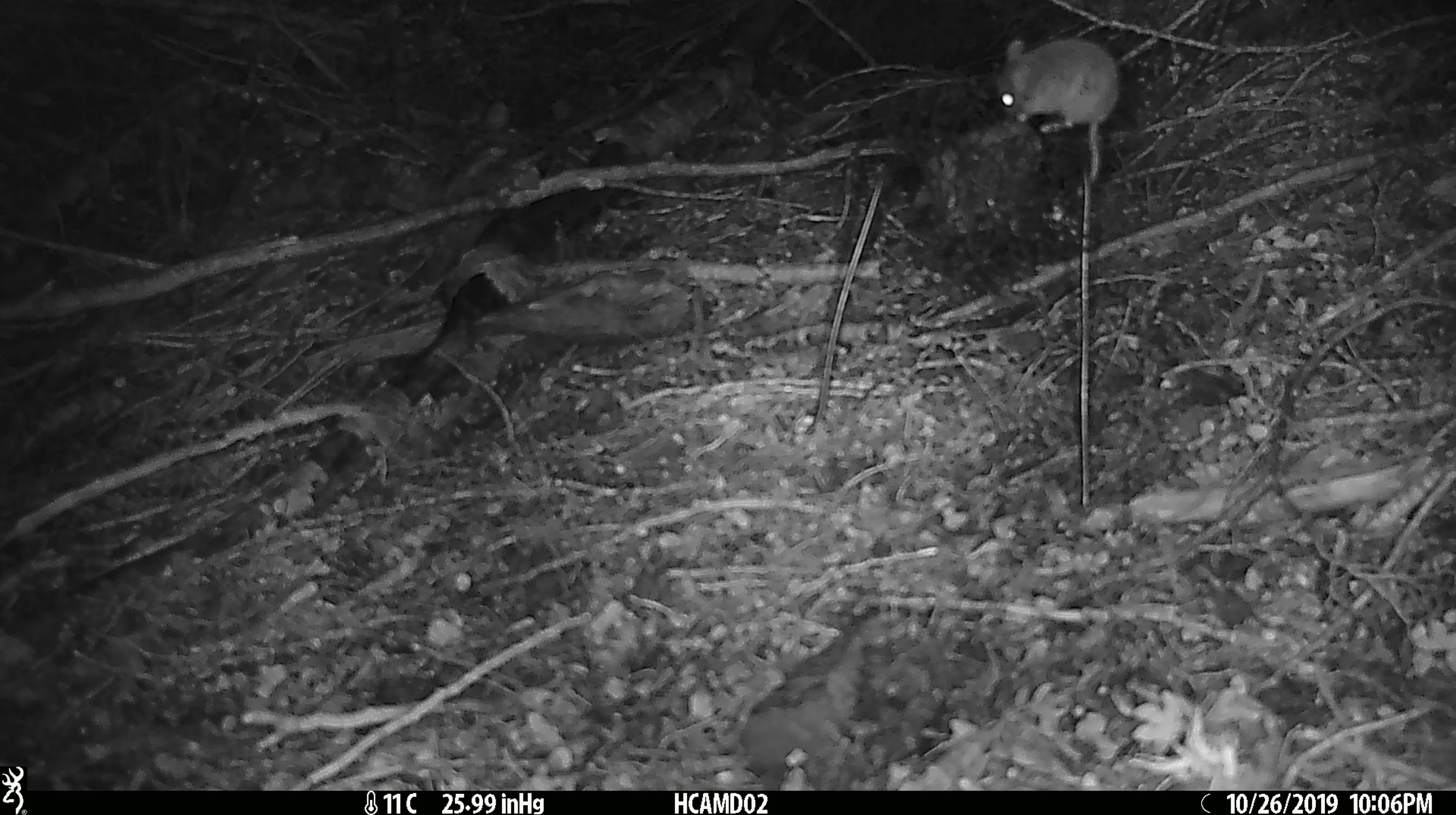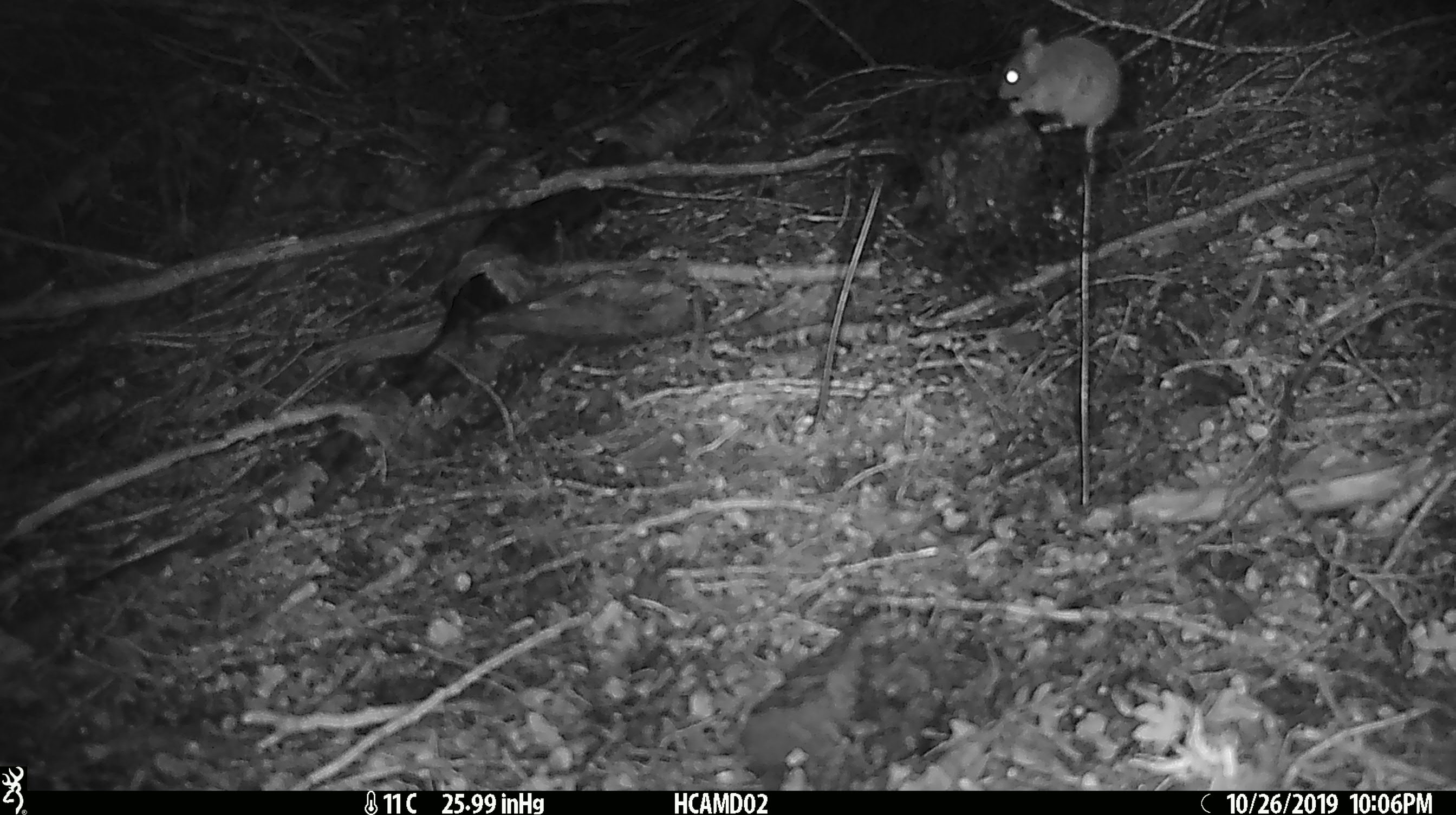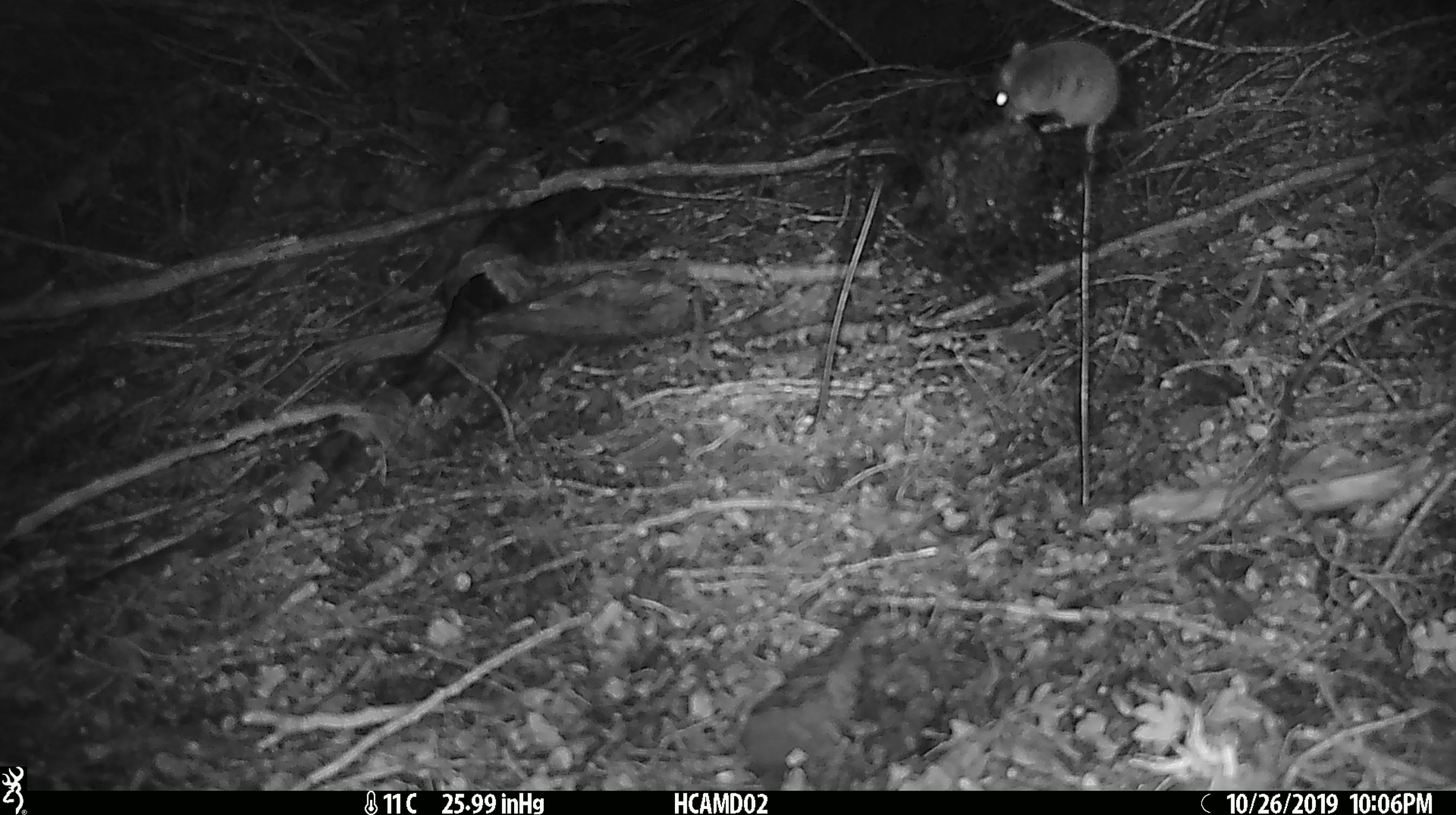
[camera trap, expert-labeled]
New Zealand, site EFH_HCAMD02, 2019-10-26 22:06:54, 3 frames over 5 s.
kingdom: Animalia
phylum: Chordata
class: Mammalia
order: Rodentia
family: Muridae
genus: Mus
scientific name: Mus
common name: mouse